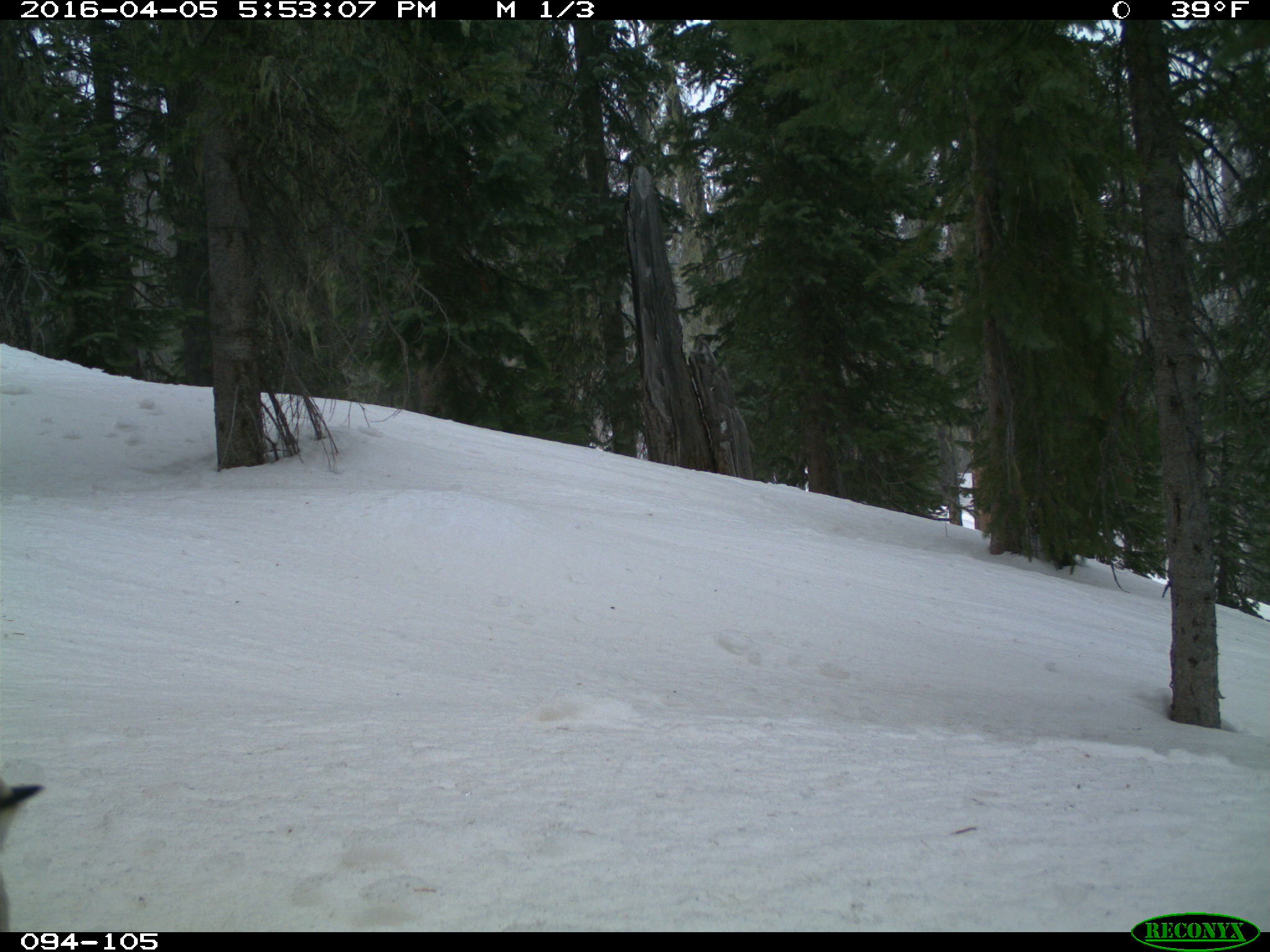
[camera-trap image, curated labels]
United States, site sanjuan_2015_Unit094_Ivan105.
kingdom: Animalia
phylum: Chordata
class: Aves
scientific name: Aves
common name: birds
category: unidentified bird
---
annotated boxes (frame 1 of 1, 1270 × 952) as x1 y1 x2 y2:
animal: 2 779 45 932